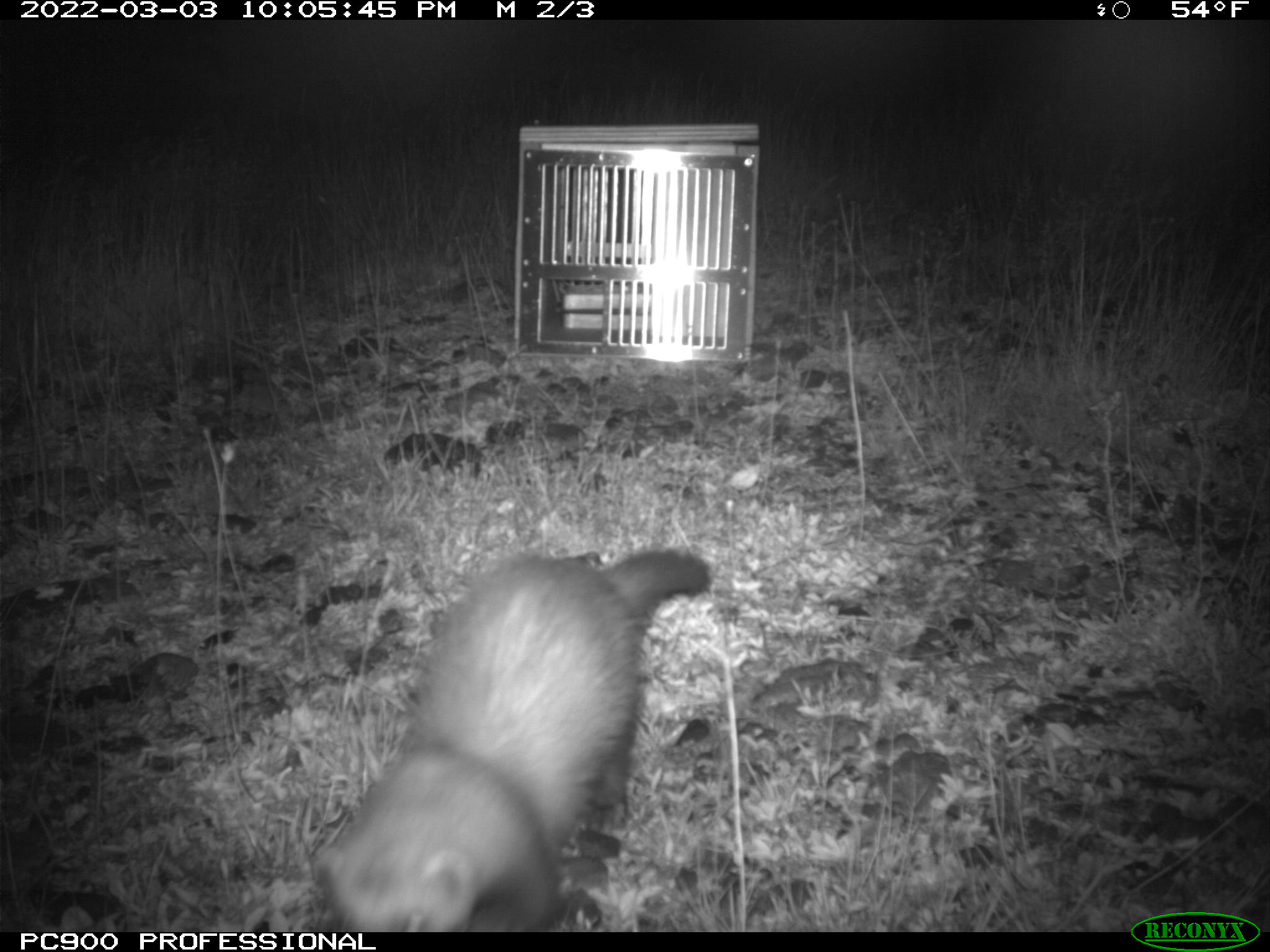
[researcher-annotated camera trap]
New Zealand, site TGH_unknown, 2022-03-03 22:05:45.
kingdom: Animalia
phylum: Chordata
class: Mammalia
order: Carnivora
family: Mustelidae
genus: Mustela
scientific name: Mustela furo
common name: ferret